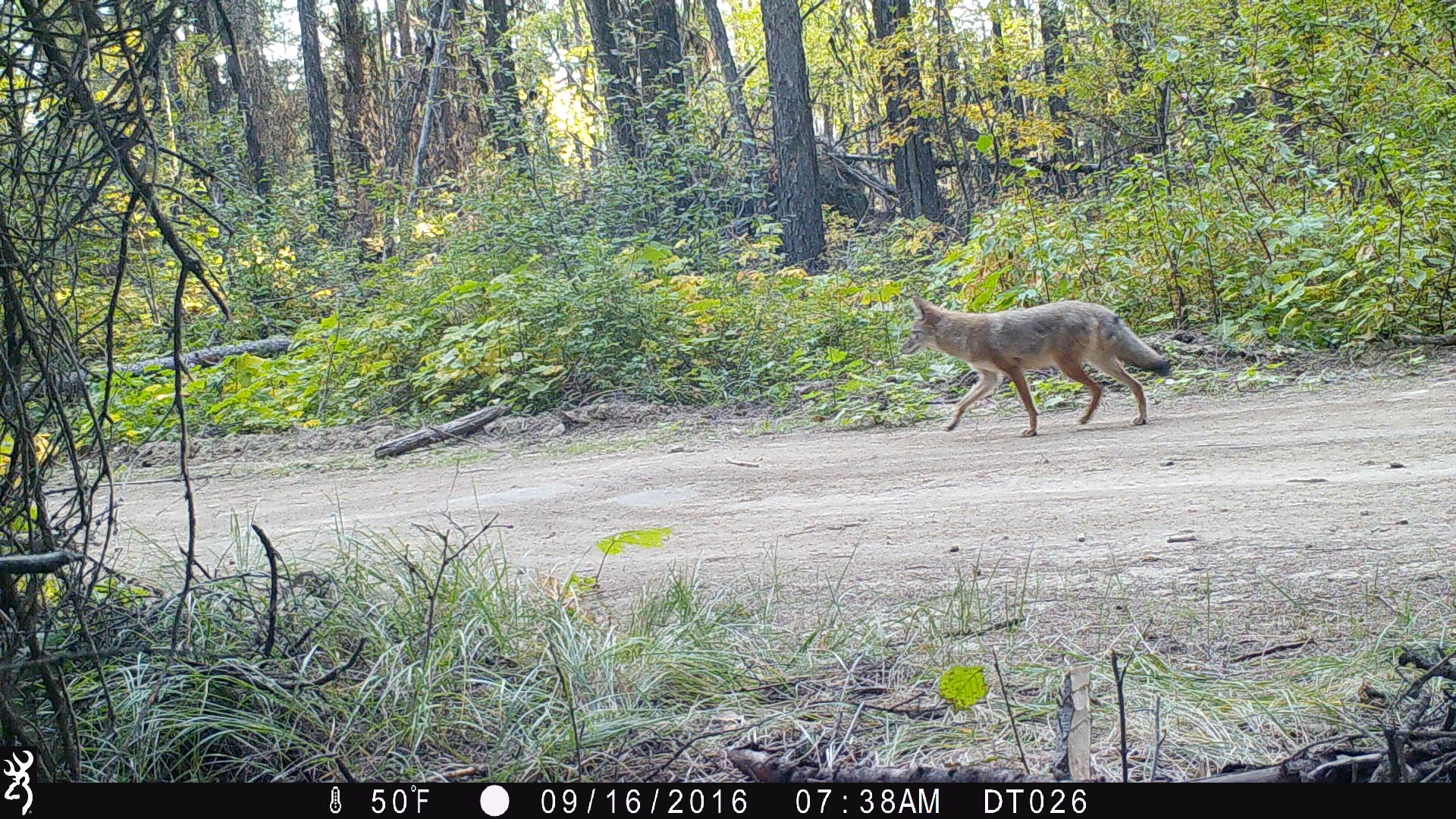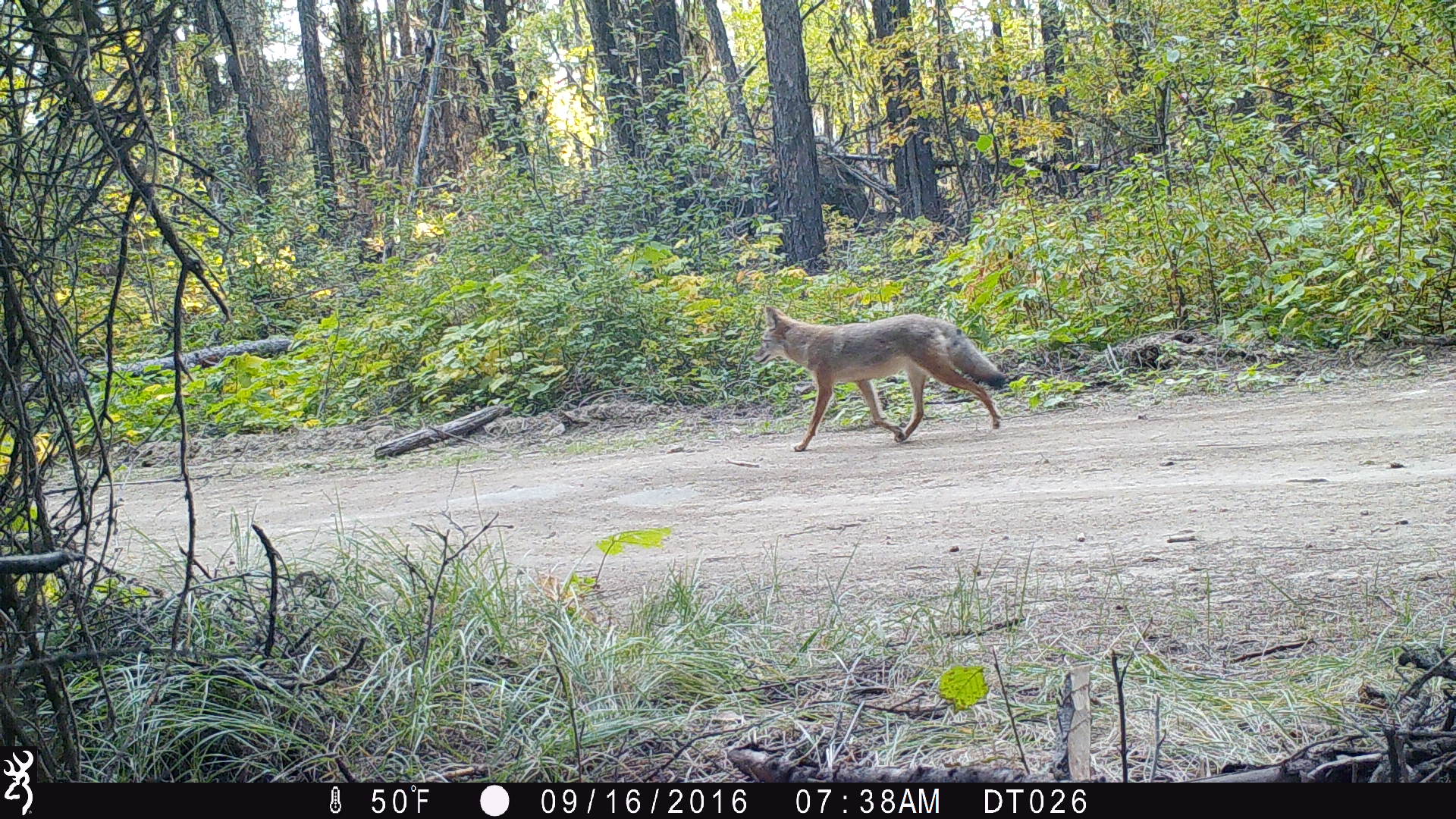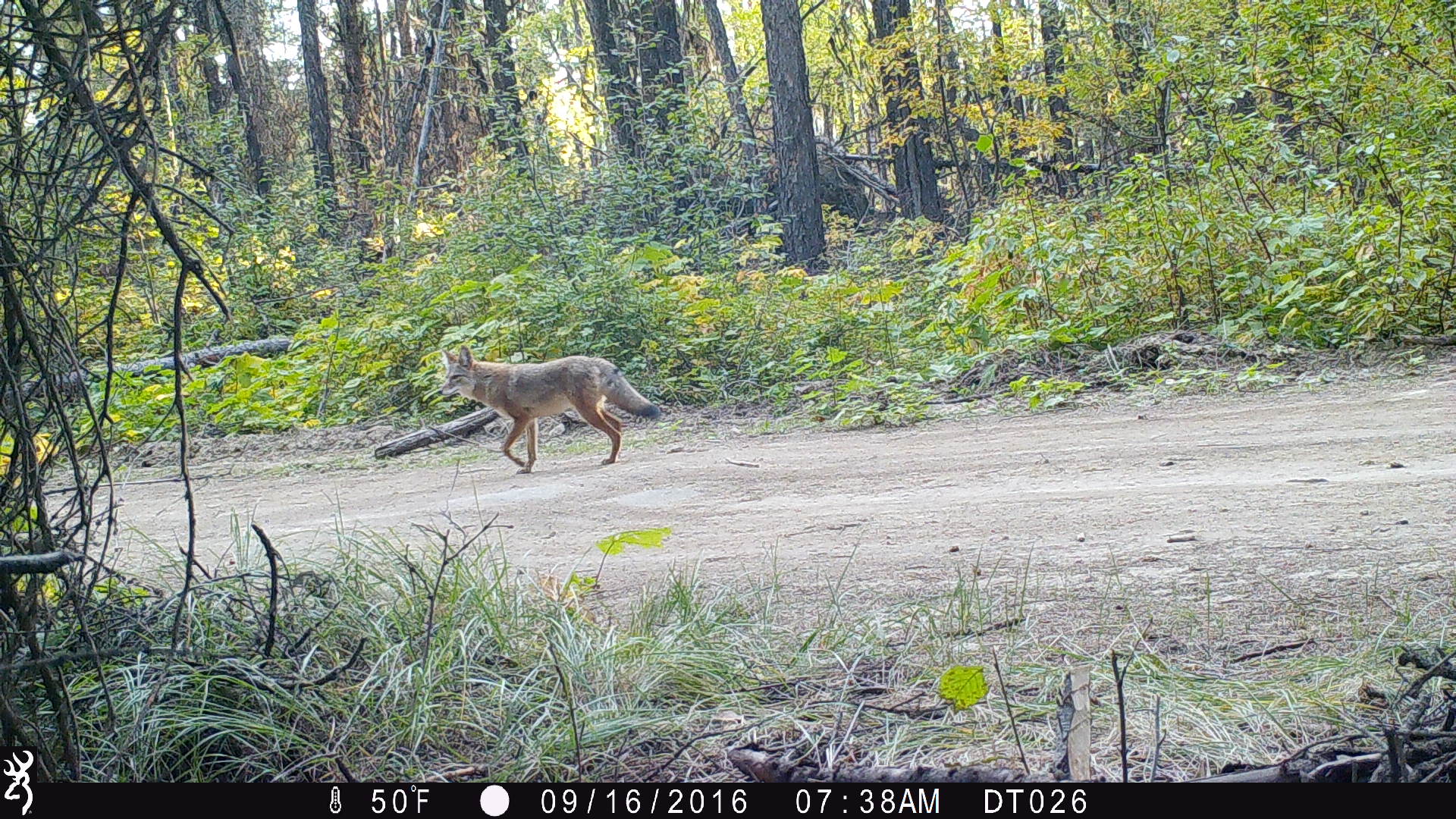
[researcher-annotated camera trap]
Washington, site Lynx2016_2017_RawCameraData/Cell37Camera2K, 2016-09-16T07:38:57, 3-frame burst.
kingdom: Animalia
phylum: Chordata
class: Mammalia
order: Carnivora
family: Canidae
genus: Canis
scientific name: Canis latrans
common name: coyote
Canis latrans (coyote). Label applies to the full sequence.